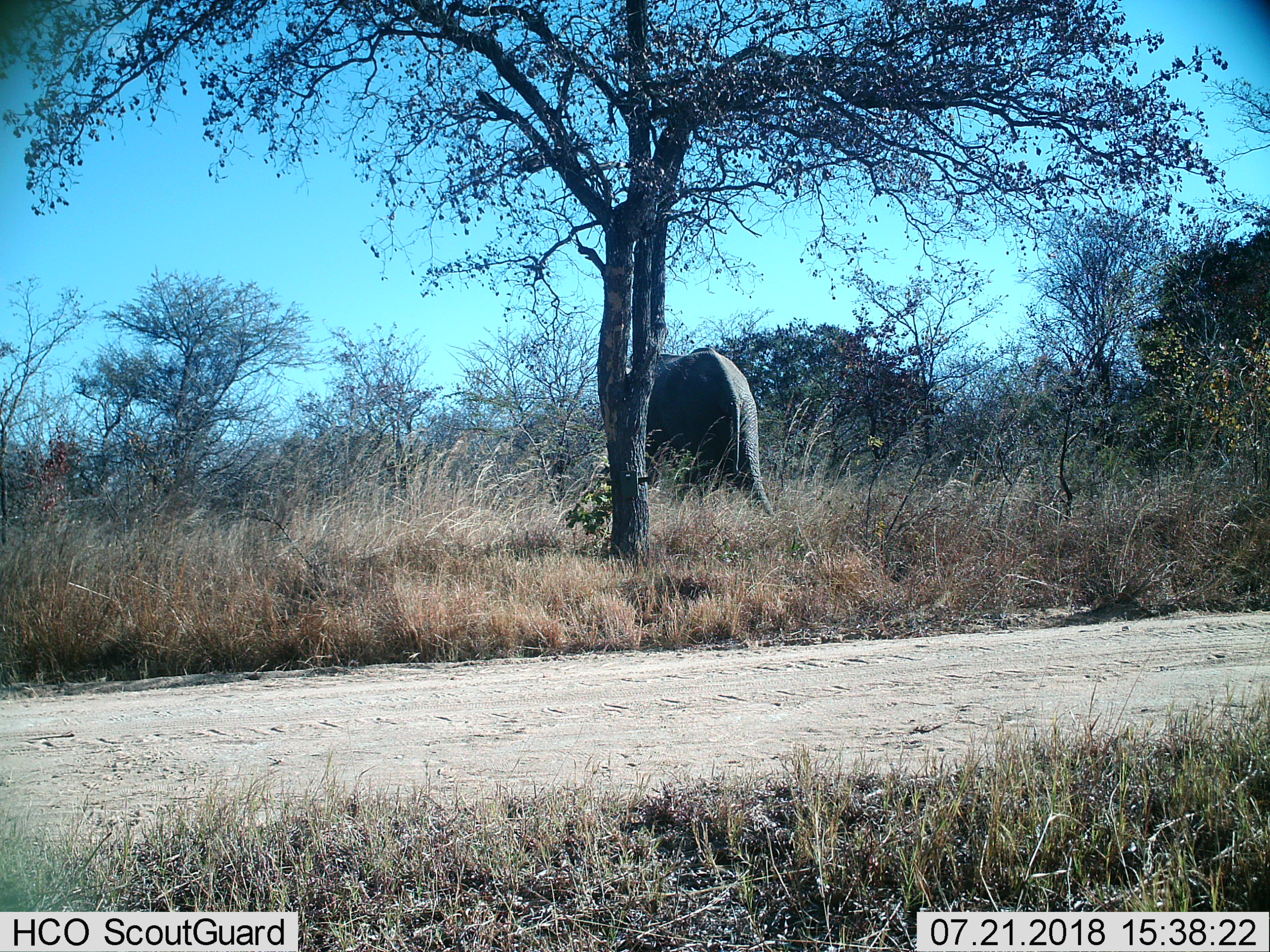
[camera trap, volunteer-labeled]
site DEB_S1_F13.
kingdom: Animalia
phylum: Chordata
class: Mammalia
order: Proboscidea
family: Elephantidae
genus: Loxodonta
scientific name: Loxodonta africana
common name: african bush elephant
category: elephant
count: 1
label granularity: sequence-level